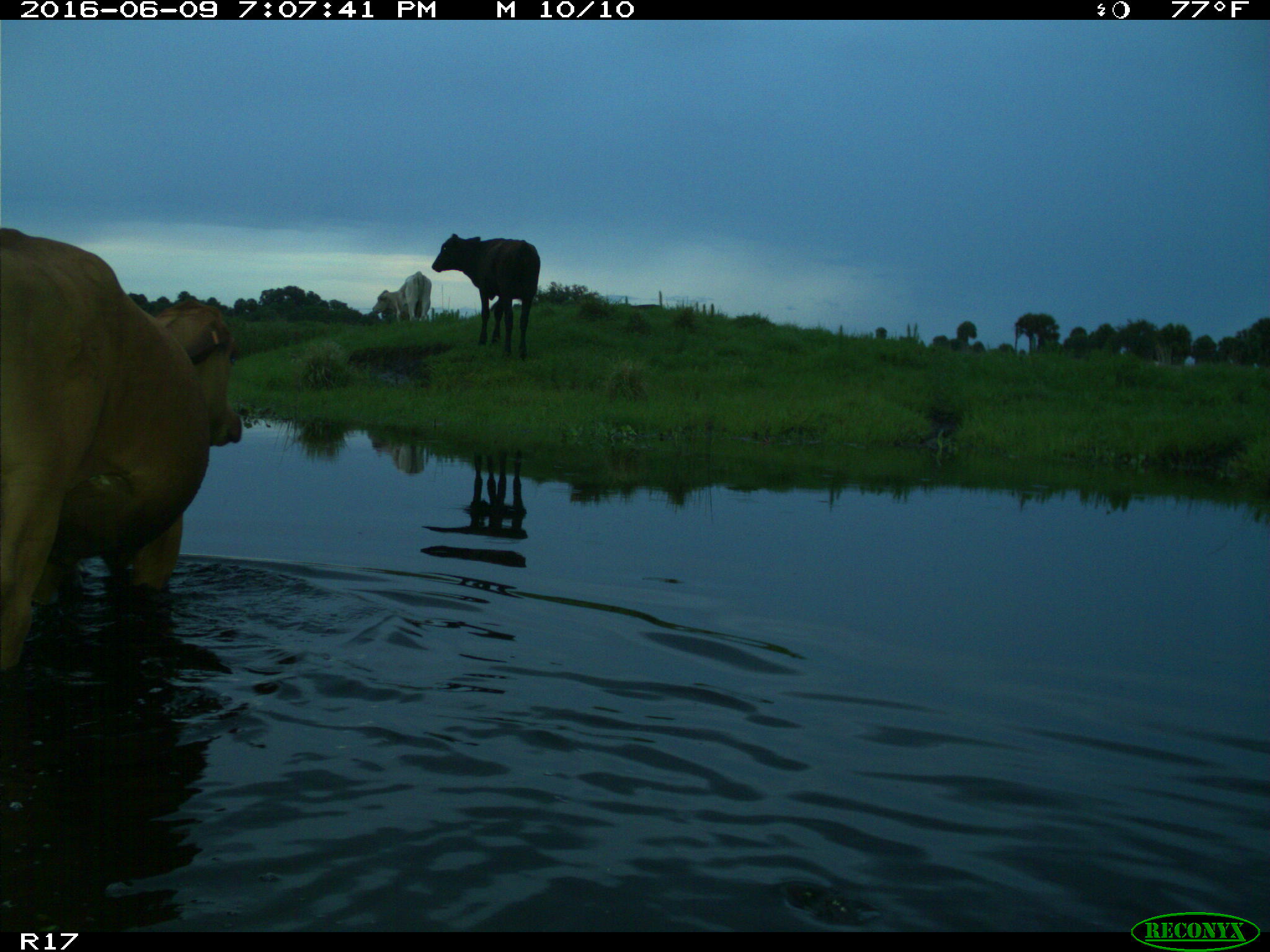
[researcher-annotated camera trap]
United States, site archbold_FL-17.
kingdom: Animalia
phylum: Chordata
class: Mammalia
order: Artiodactyla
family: Bovidae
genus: Bos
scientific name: Bos taurus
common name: domestic cow